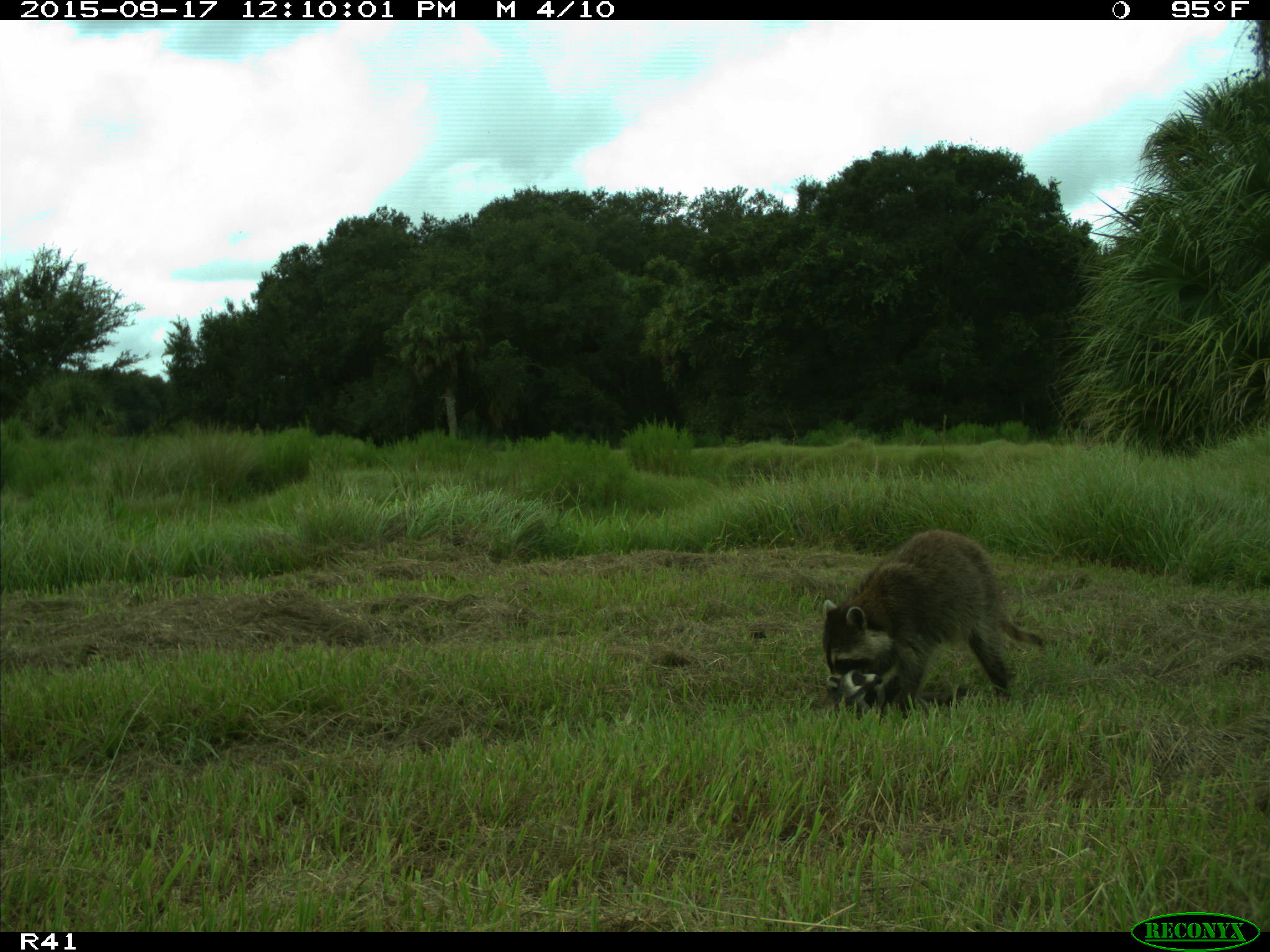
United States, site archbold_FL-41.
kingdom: Animalia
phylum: Chordata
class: Mammalia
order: Carnivora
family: Procyonidae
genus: Procyon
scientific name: Procyon lotor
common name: common raccoon